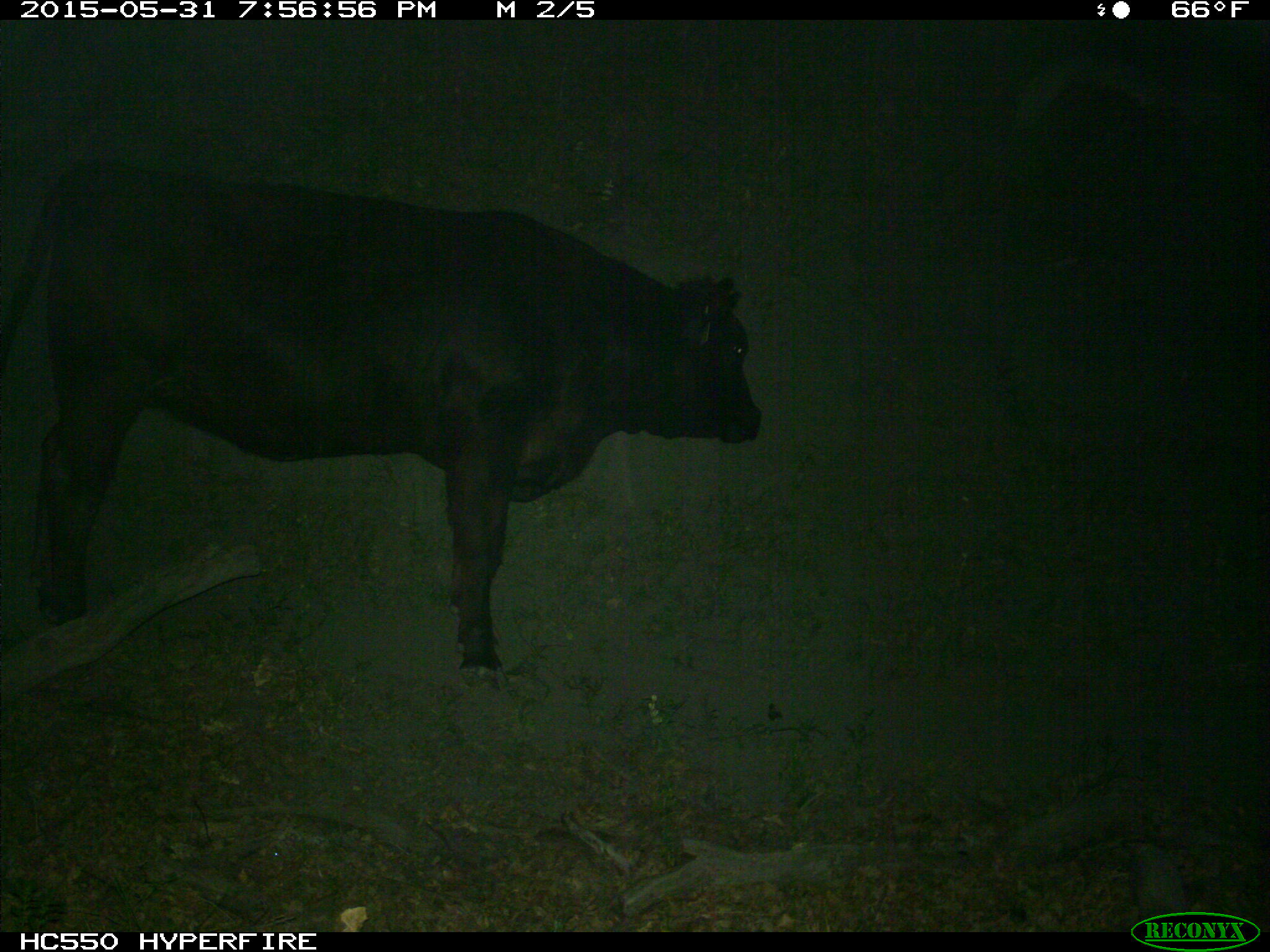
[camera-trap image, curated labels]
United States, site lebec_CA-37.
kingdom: Animalia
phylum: Chordata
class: Mammalia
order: Artiodactyla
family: Bovidae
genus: Bos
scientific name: Bos taurus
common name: domestic cow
Bos taurus (domestic cow).